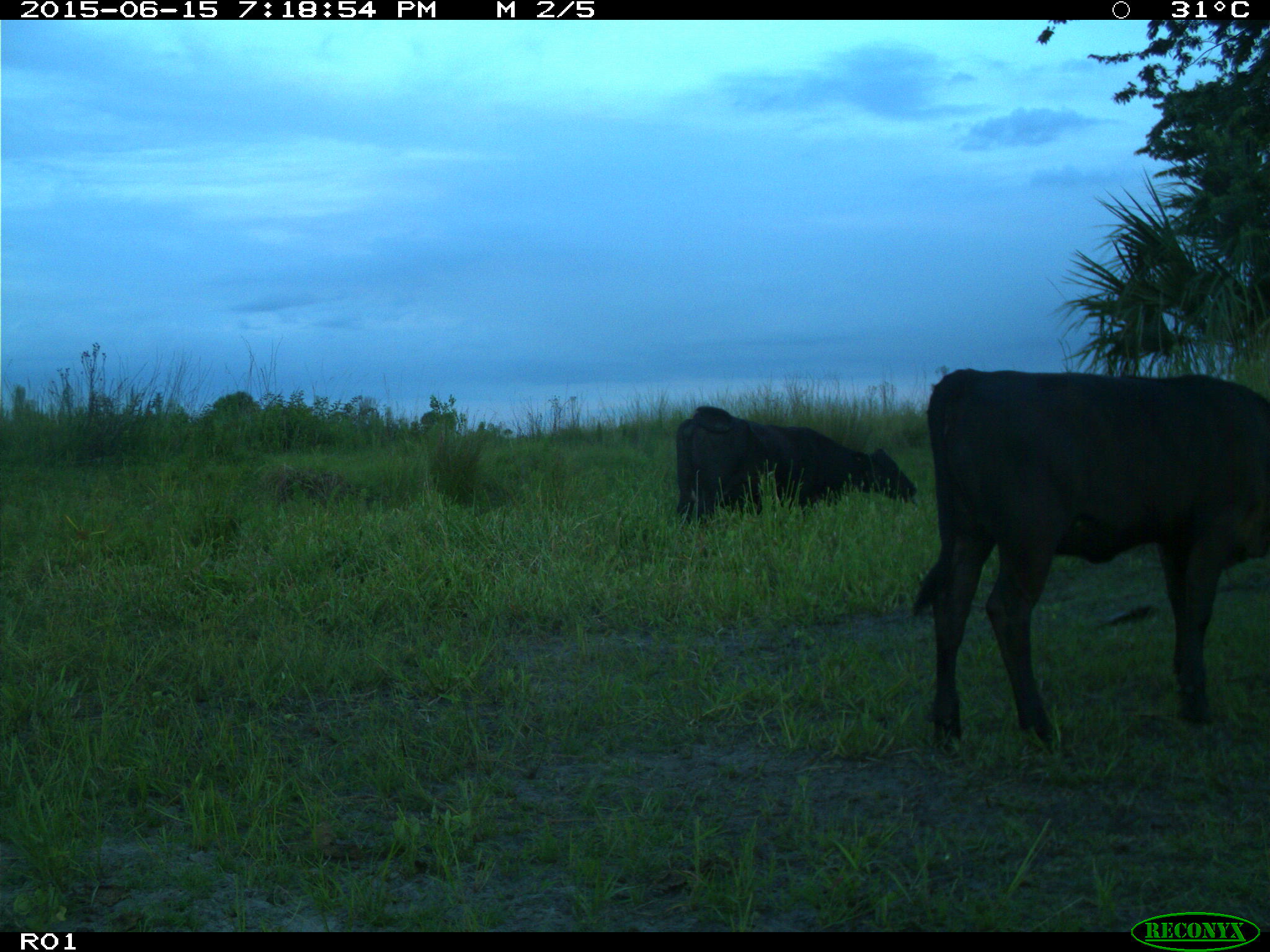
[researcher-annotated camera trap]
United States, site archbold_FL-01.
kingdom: Animalia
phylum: Chordata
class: Mammalia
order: Artiodactyla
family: Bovidae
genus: Bos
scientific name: Bos taurus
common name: domestic cow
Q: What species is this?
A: Bos taurus (domestic cow).